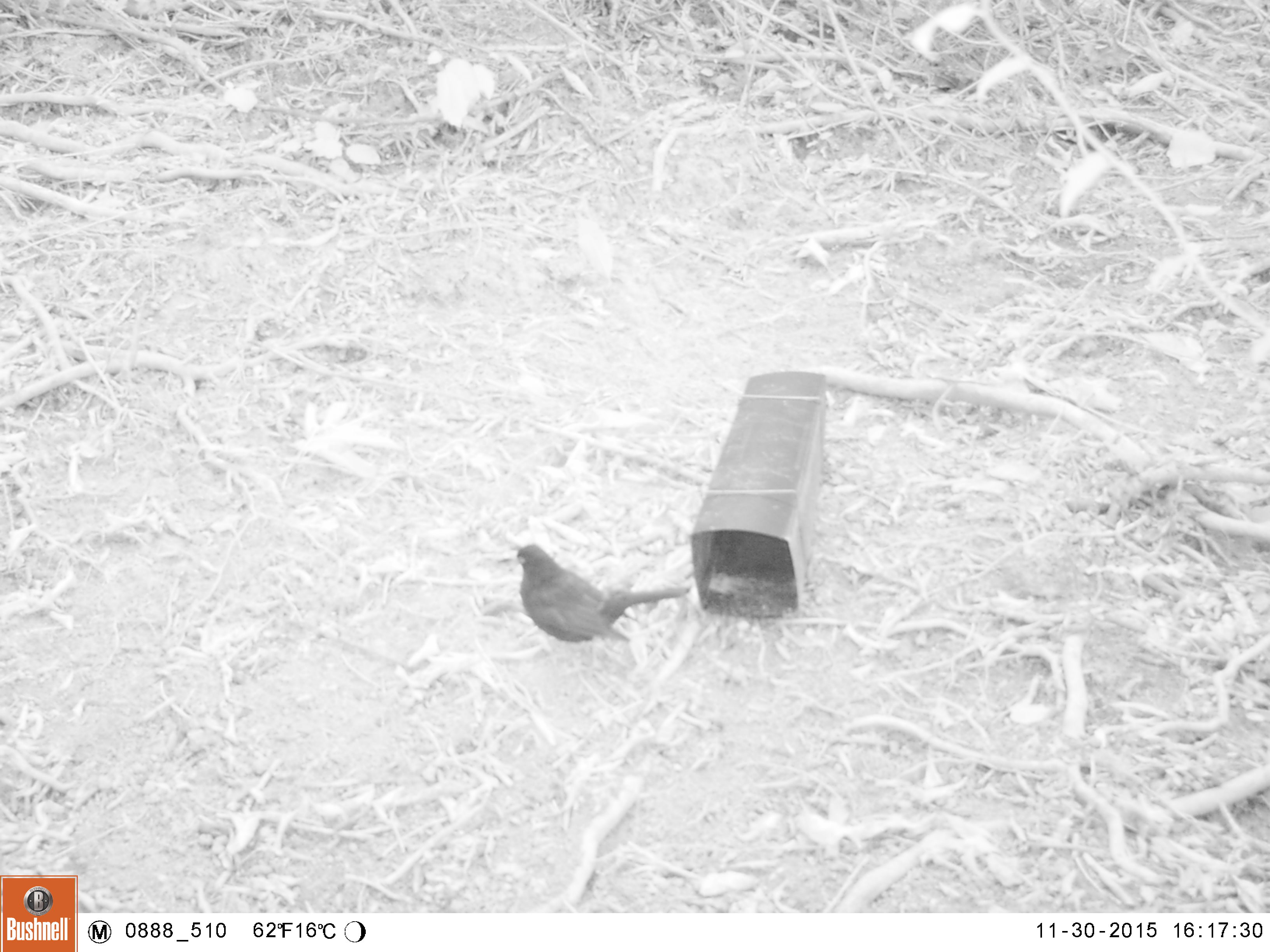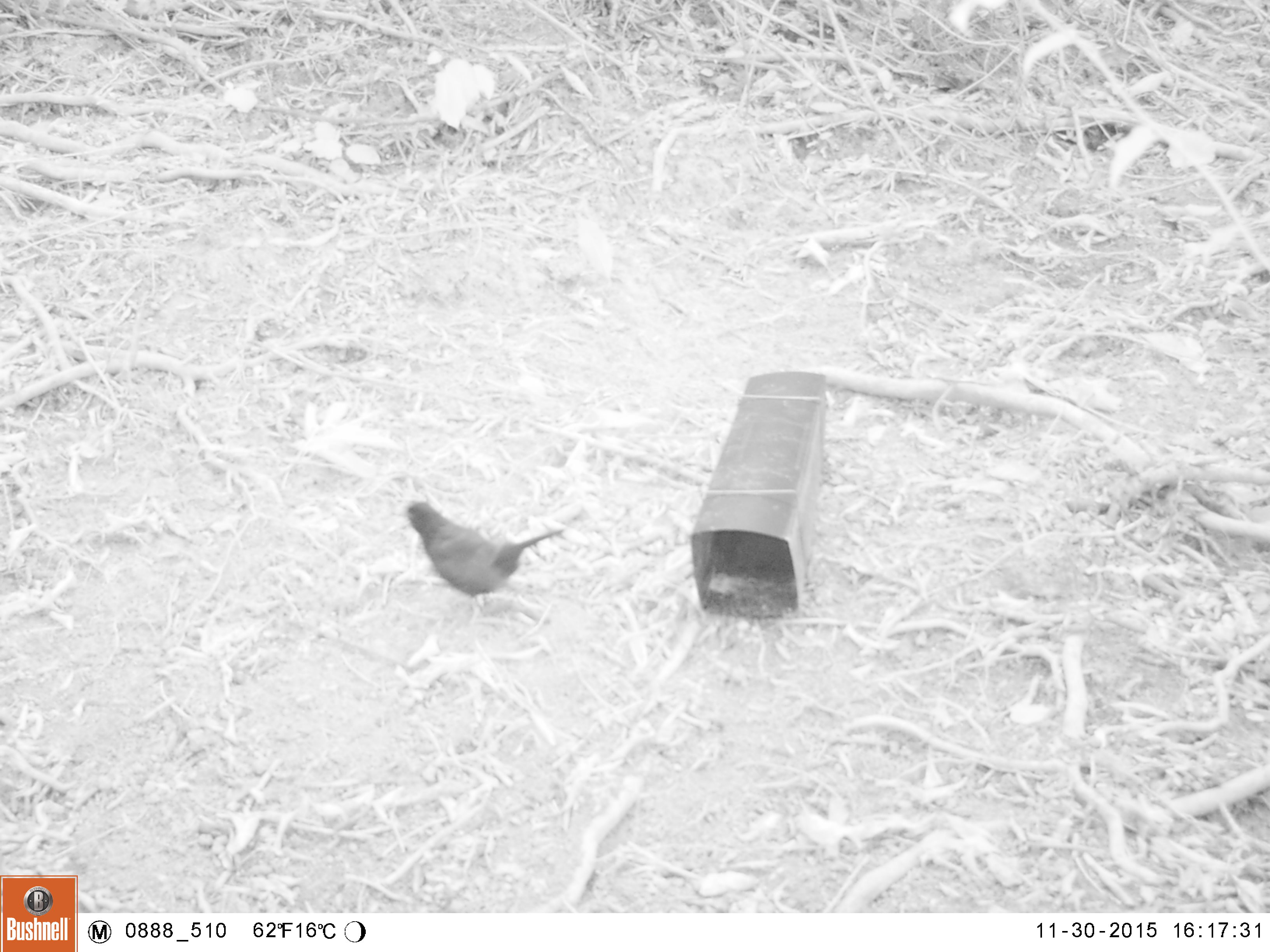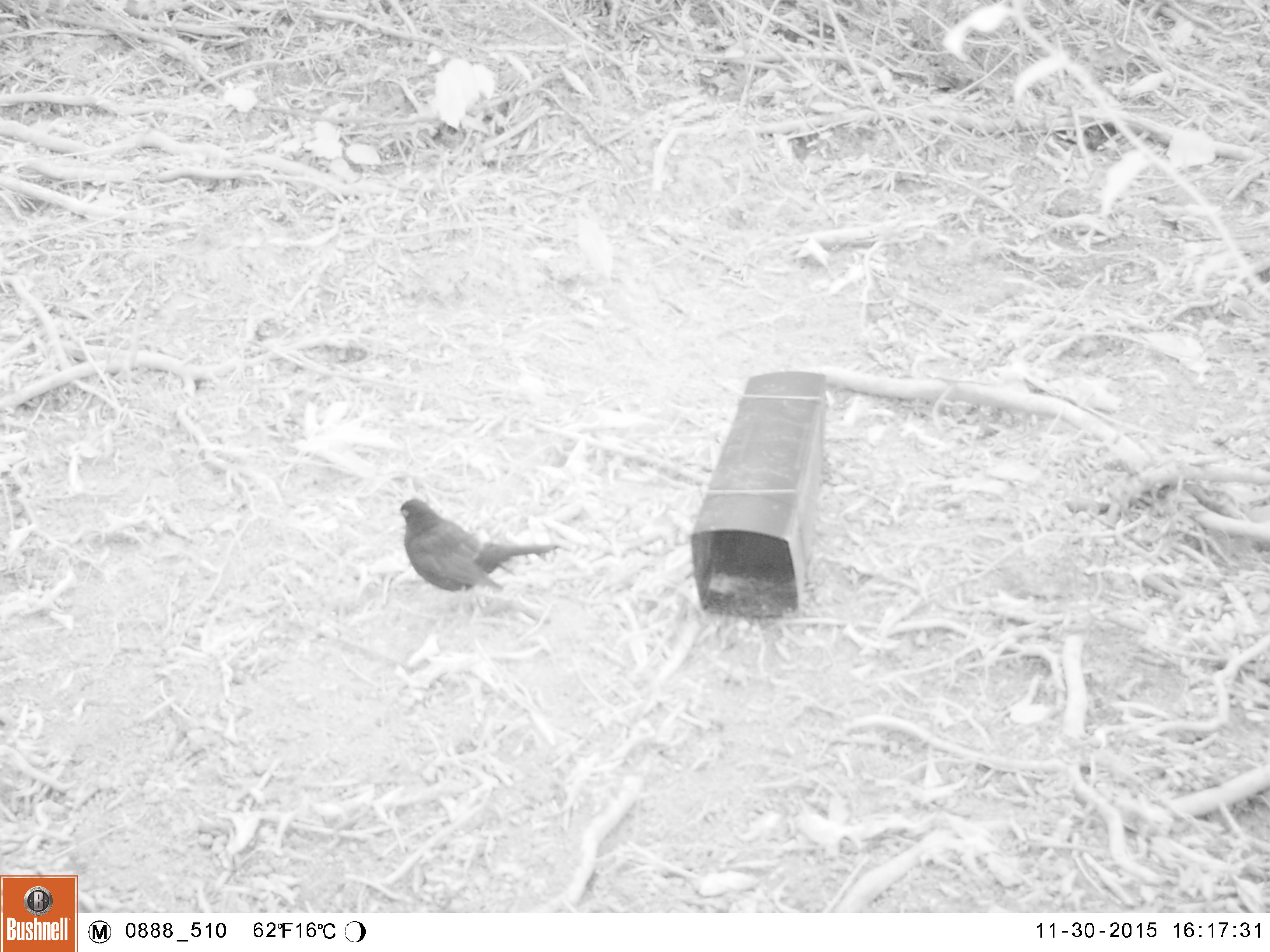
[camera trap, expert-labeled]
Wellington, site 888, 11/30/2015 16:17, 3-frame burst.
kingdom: Animalia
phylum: Chordata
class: Aves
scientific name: Aves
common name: bird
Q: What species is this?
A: Bird (Aves).